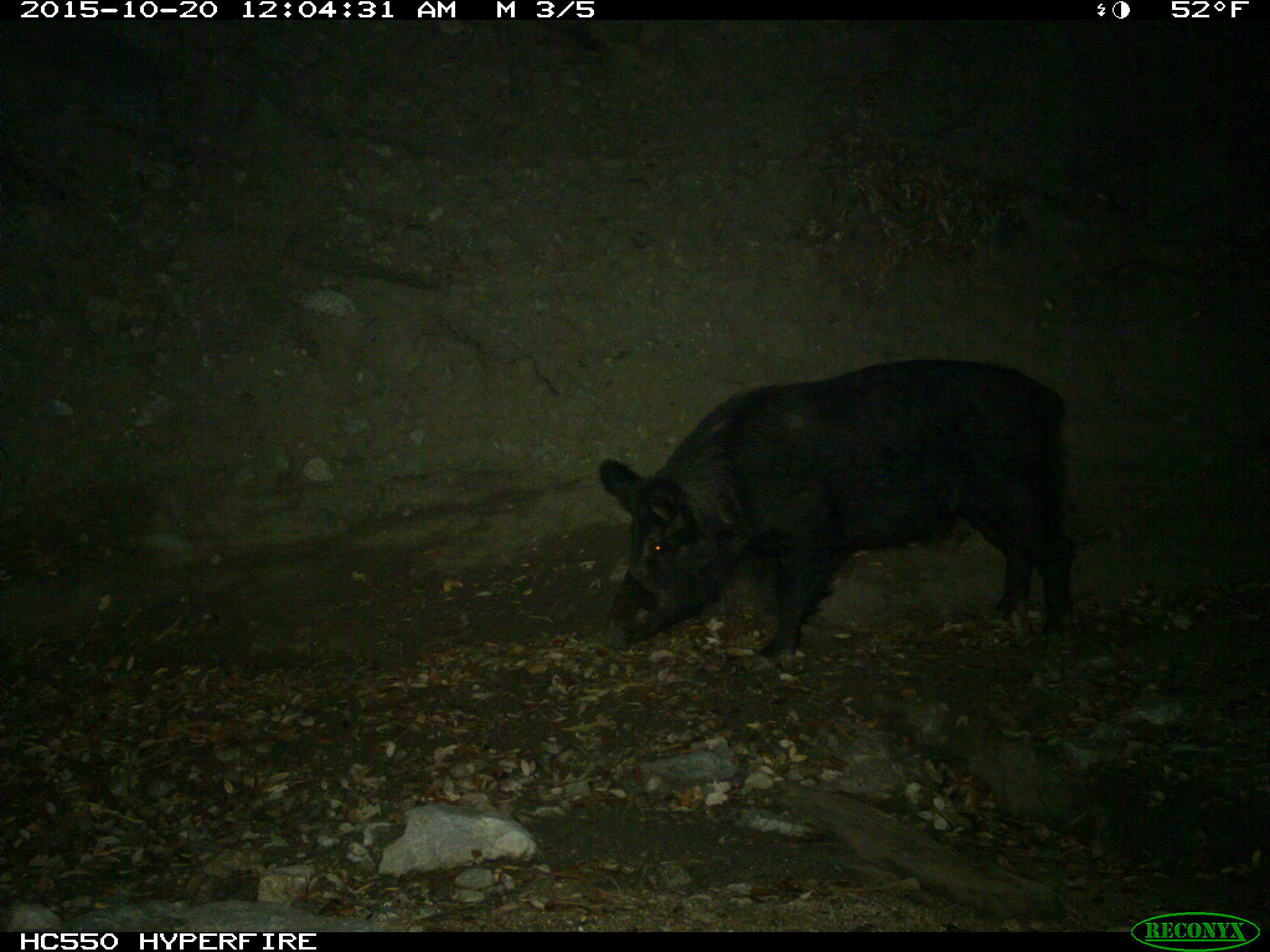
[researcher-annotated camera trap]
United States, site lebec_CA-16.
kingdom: Animalia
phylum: Chordata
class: Mammalia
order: Artiodactyla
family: Suidae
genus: Sus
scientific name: Sus scrofa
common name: wild boar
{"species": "Sus scrofa (wild boar)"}